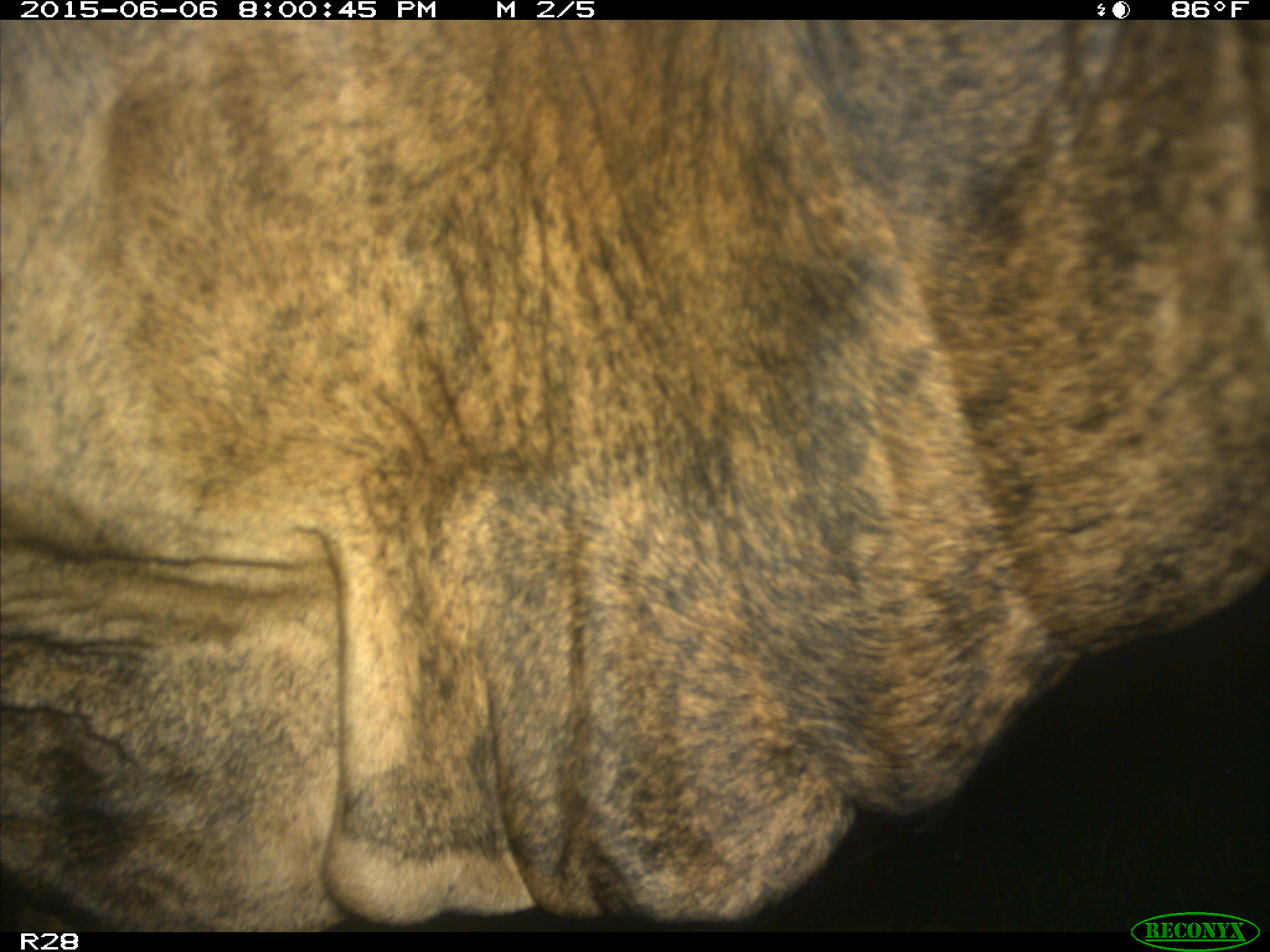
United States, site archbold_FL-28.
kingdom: Animalia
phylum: Chordata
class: Mammalia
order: Artiodactyla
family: Bovidae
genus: Bos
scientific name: Bos taurus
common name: domestic cow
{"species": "Bos taurus (domestic cow)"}